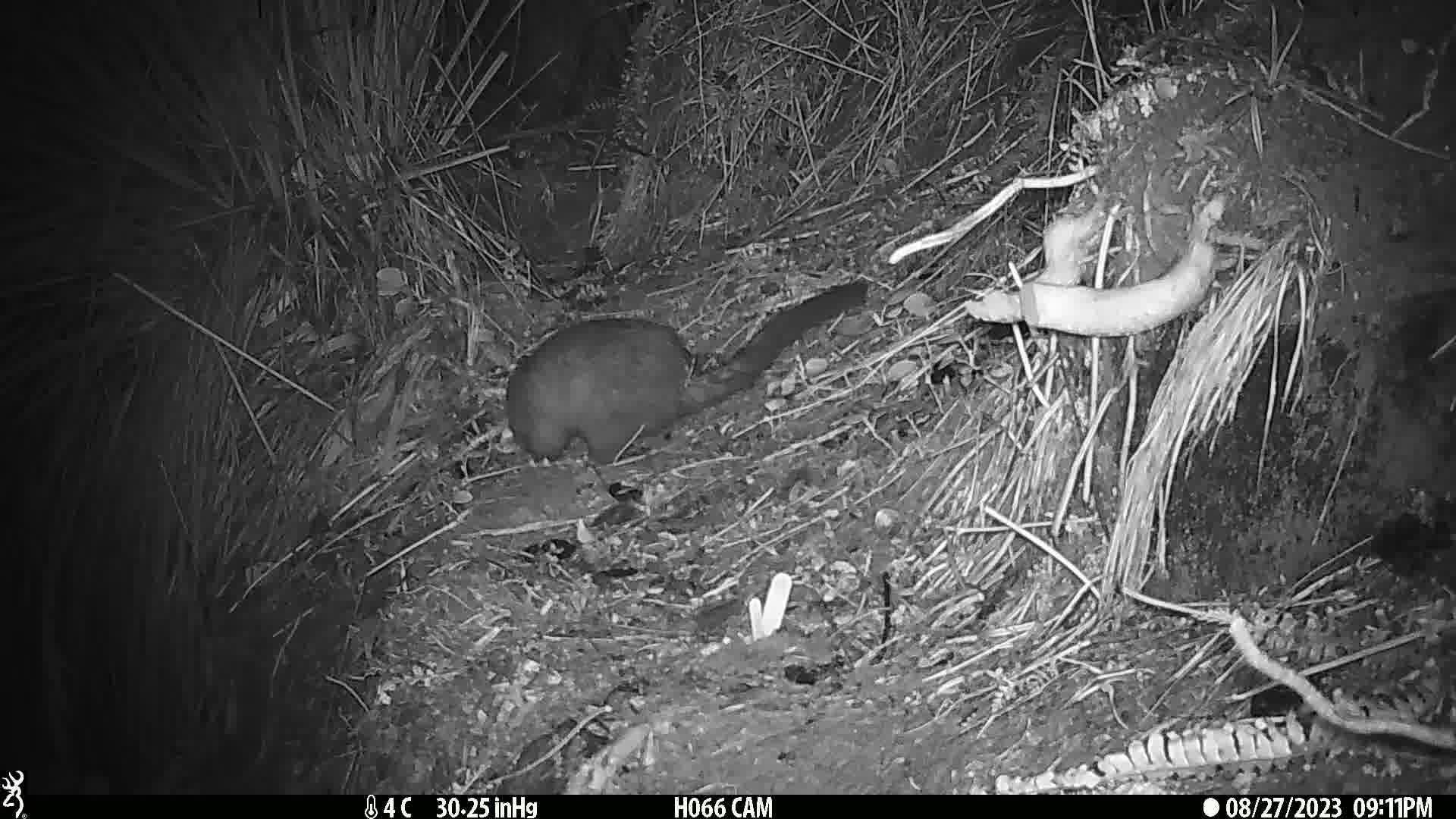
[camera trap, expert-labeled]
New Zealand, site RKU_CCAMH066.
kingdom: Animalia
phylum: Chordata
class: Mammalia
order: Diprotodontia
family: Phalangeridae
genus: Trichosurus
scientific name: Trichosurus vulpecula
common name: common brushtail possum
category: possum